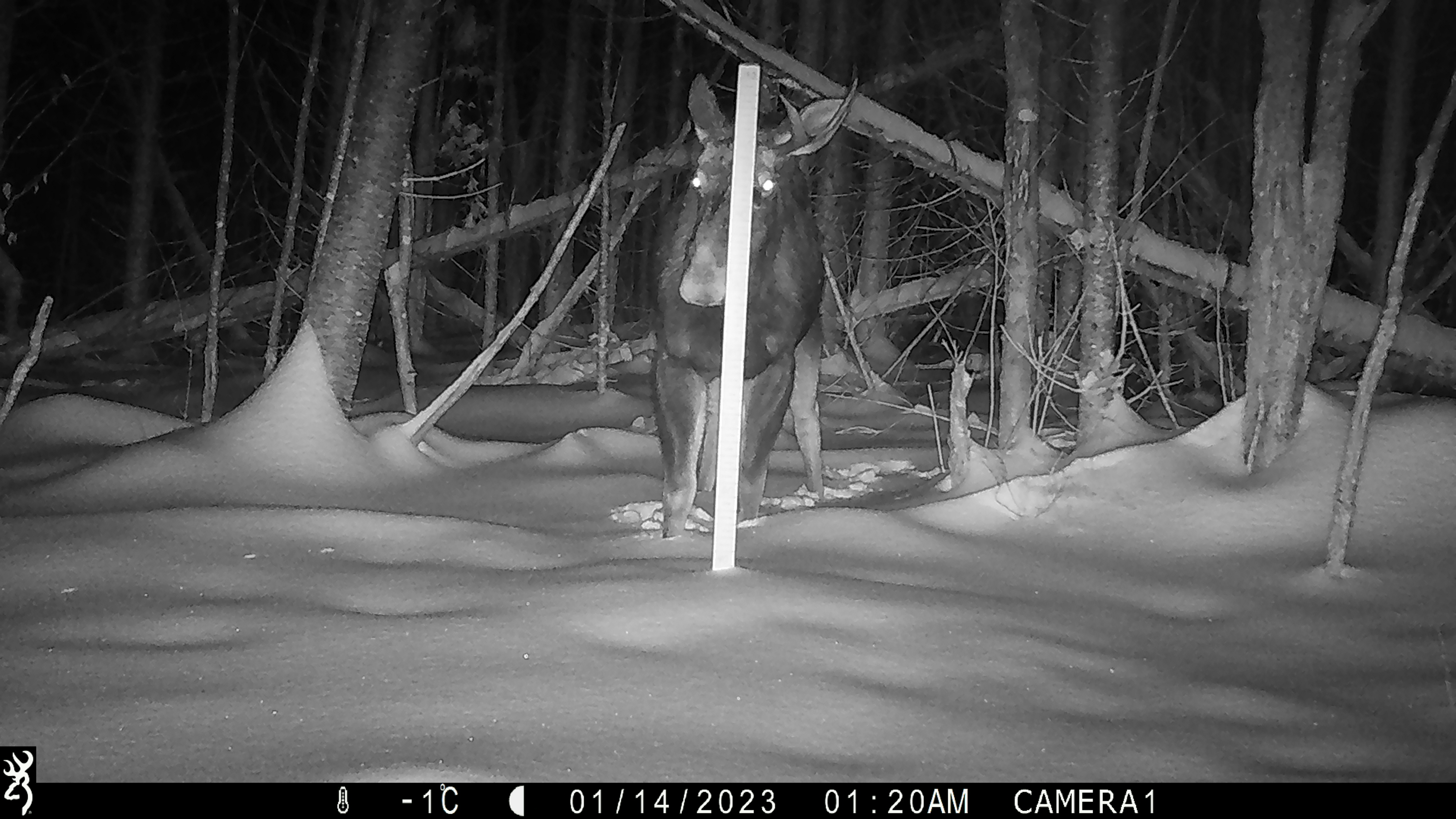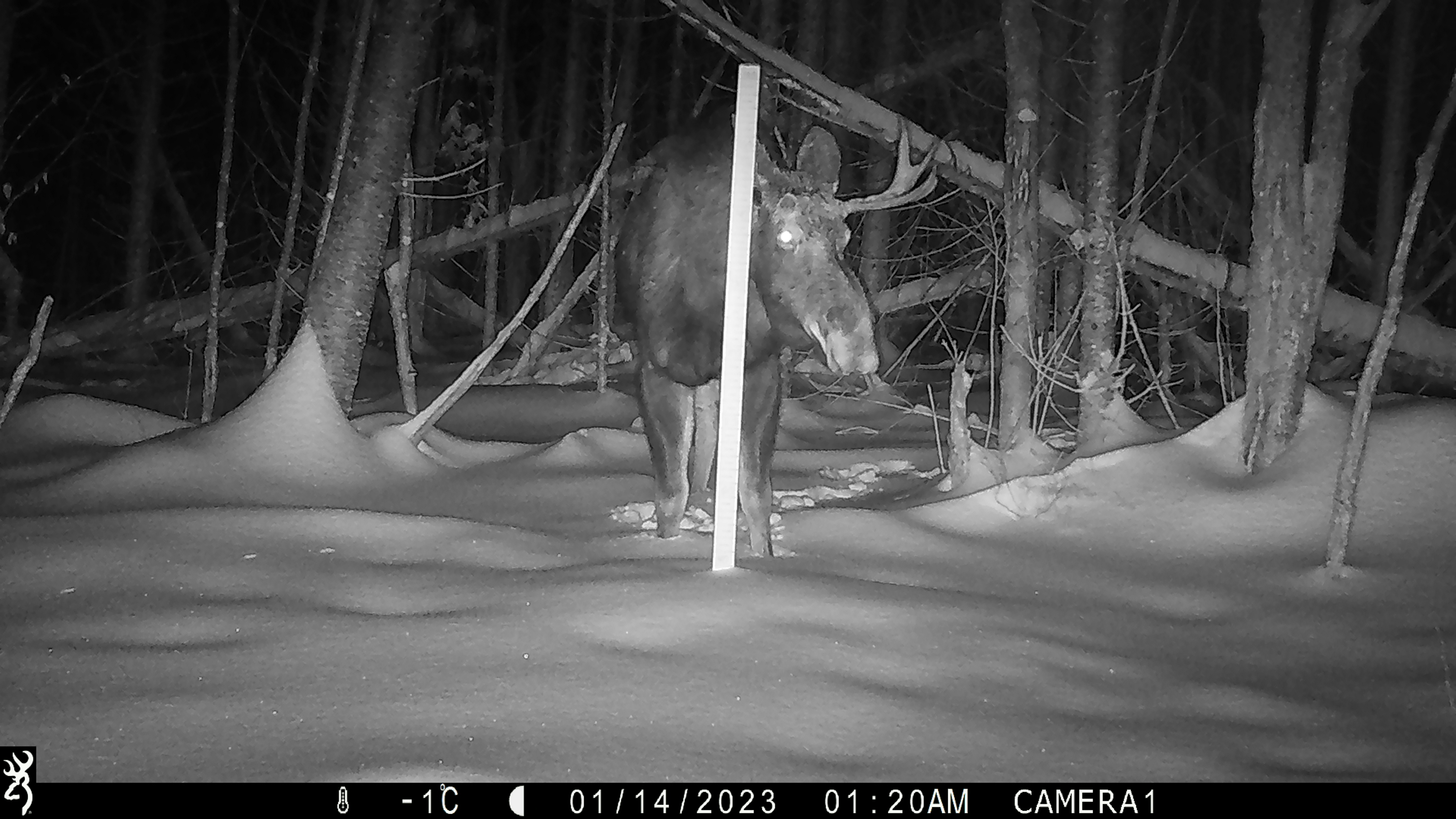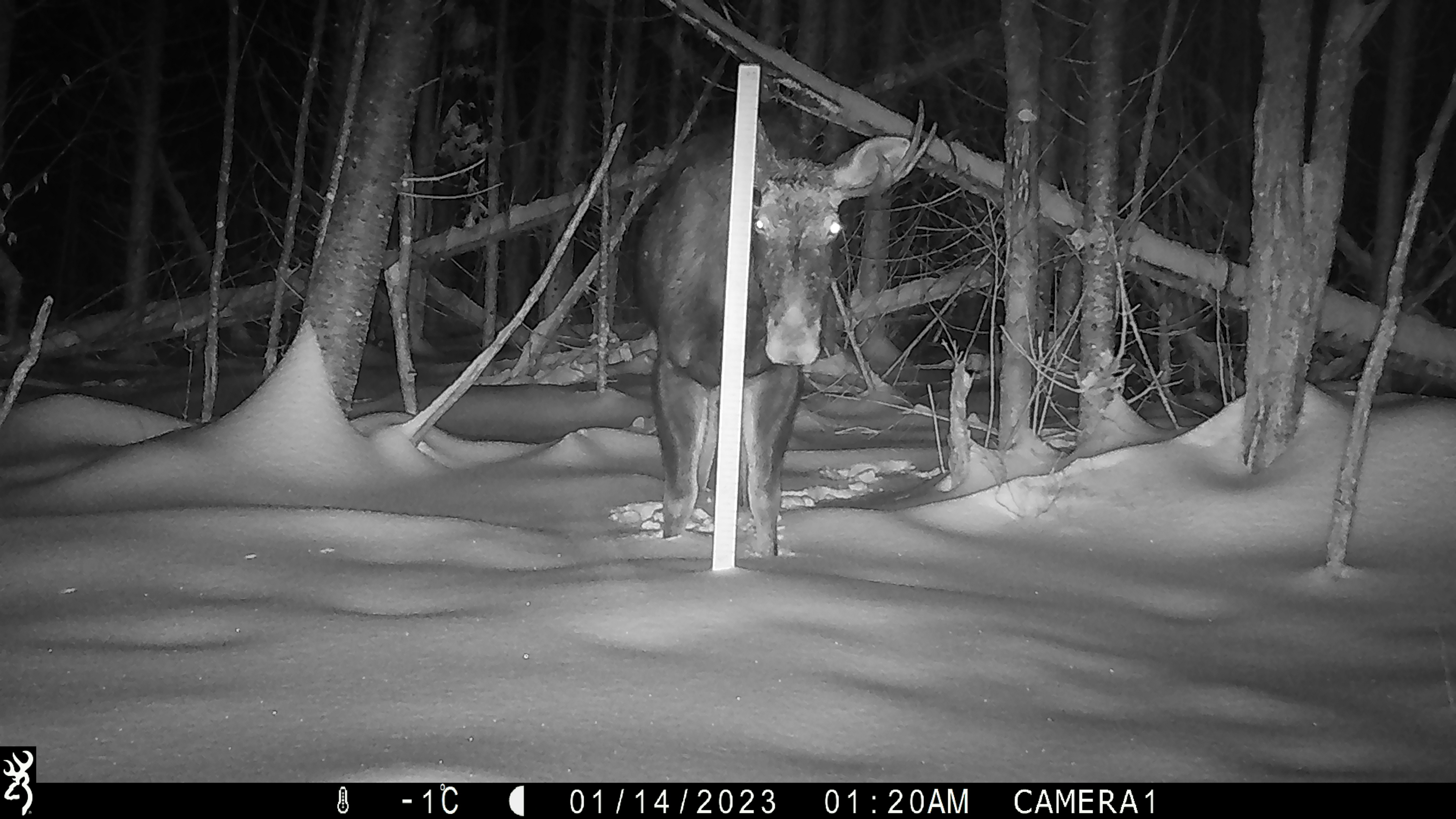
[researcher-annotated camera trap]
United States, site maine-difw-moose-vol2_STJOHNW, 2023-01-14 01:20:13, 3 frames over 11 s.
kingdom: Animalia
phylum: Chordata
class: Mammalia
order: Artiodactyla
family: Cervidae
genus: Alces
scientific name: Alces alces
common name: moose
Moose (Alces alces).